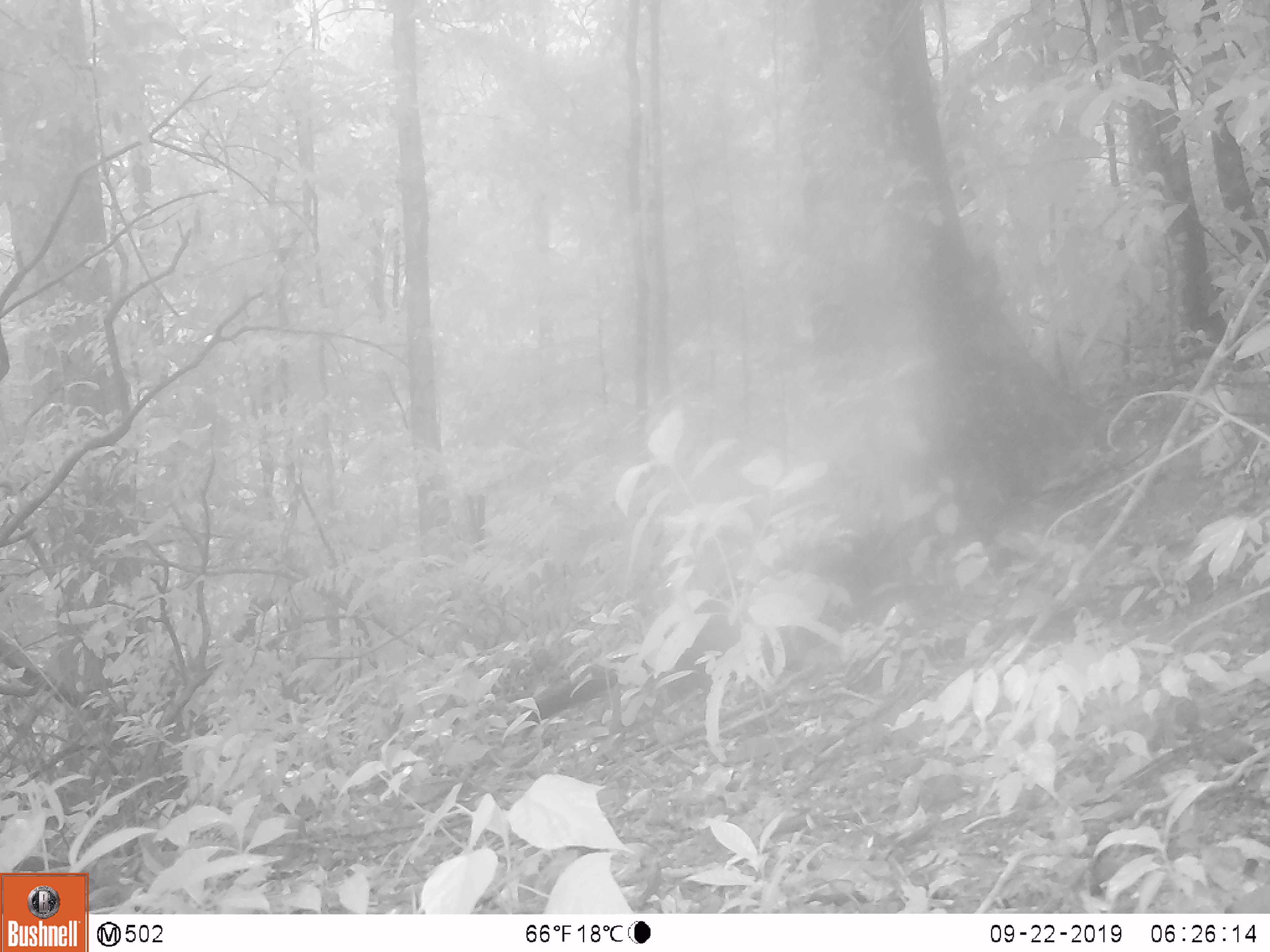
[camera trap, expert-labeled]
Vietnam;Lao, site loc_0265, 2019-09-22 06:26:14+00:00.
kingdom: Animalia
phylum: Chordata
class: Mammalia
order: Carnivora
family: Viverridae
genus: Paguma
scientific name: Paguma larvata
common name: masked palm civet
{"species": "masked palm civet (Paguma larvata)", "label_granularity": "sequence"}